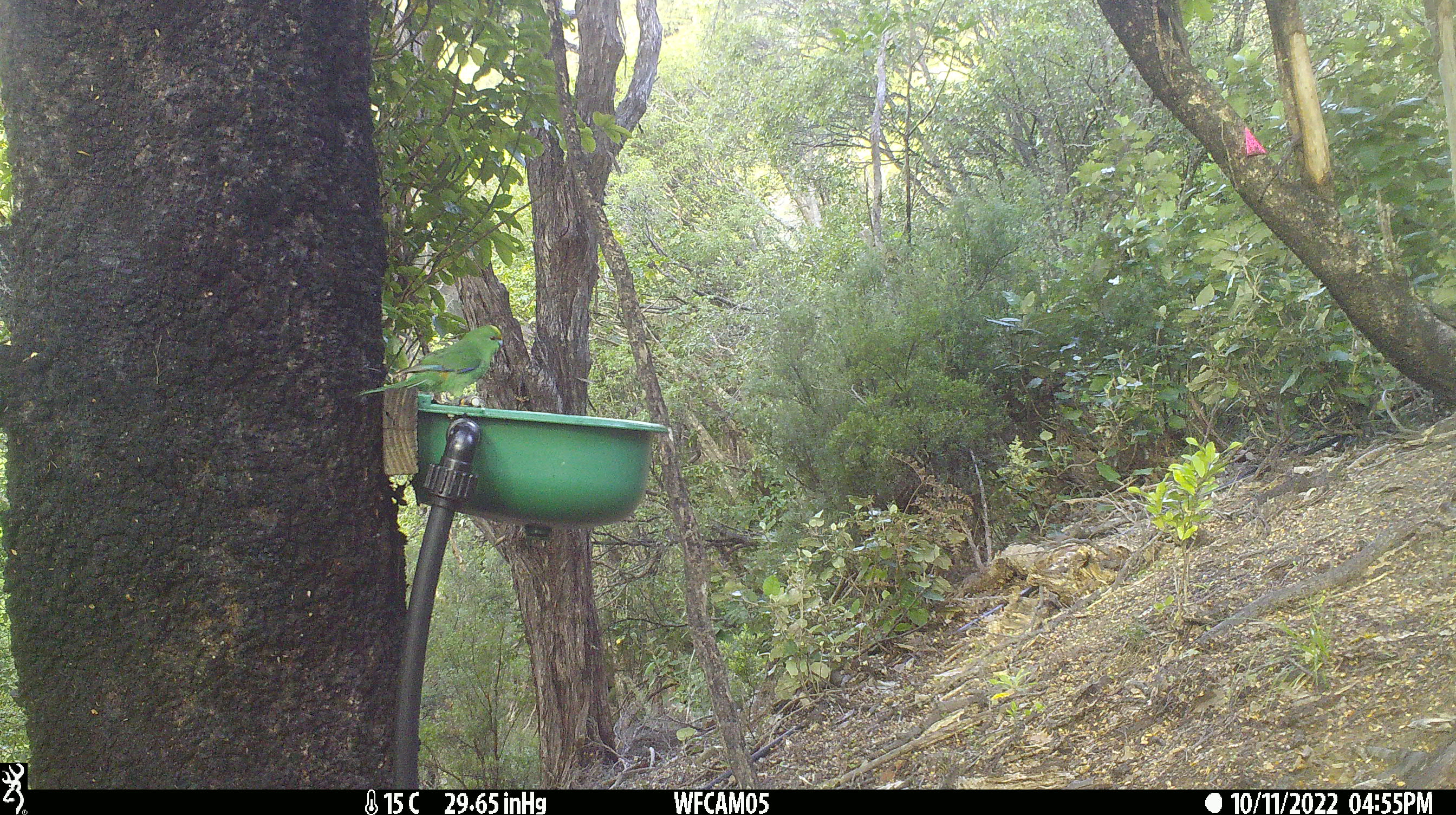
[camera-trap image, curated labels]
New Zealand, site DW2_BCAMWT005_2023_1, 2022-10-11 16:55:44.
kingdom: Animalia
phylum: Chordata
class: Aves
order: Psittaciformes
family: Psittaculidae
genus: Cyanoramphus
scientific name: Cyanoramphus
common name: parakeet